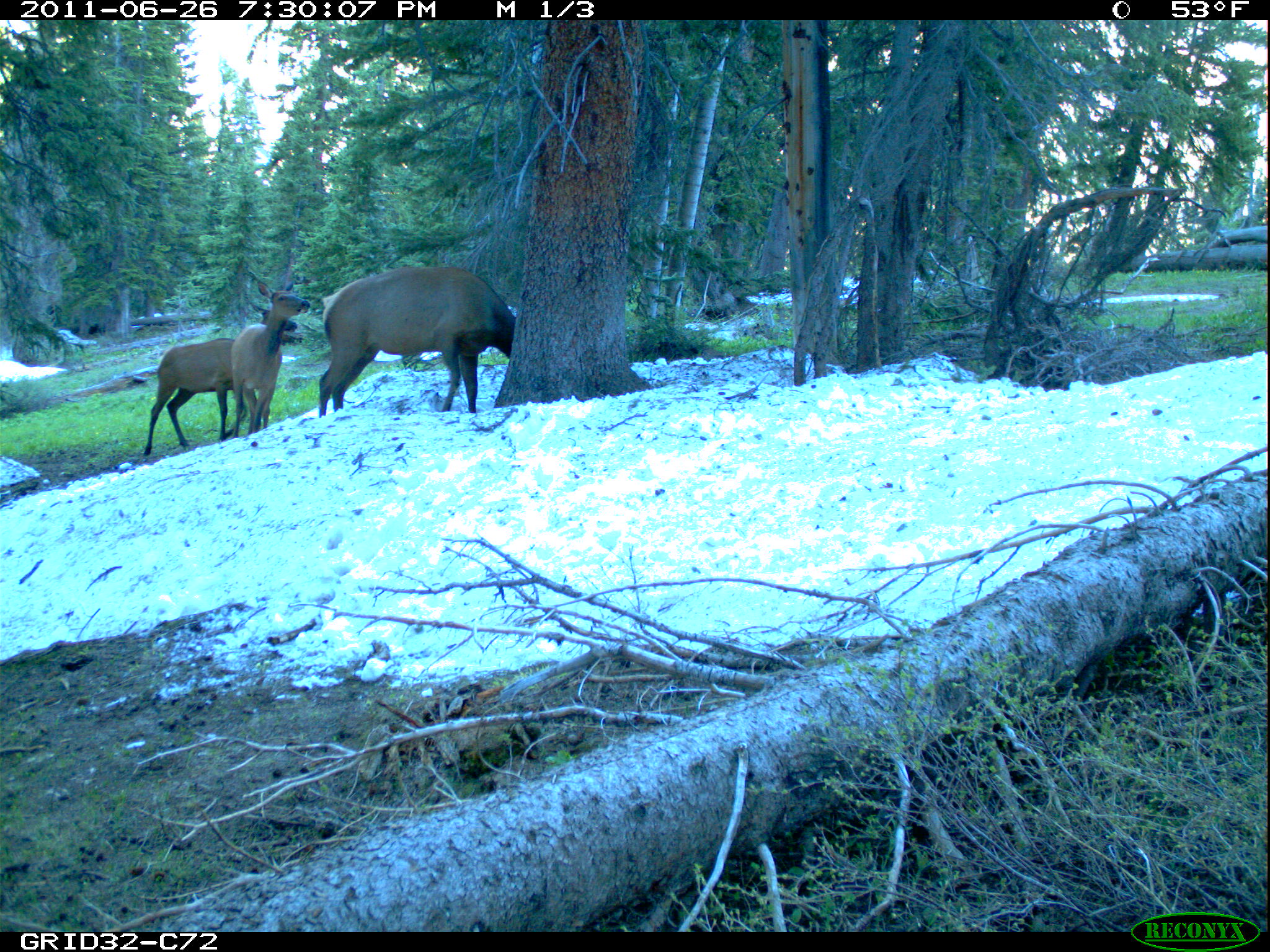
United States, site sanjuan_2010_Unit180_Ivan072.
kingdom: Animalia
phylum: Chordata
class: Mammalia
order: Artiodactyla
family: Cervidae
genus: Cervus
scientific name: Cervus elaphus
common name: red deer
Cervus elaphus (red deer).